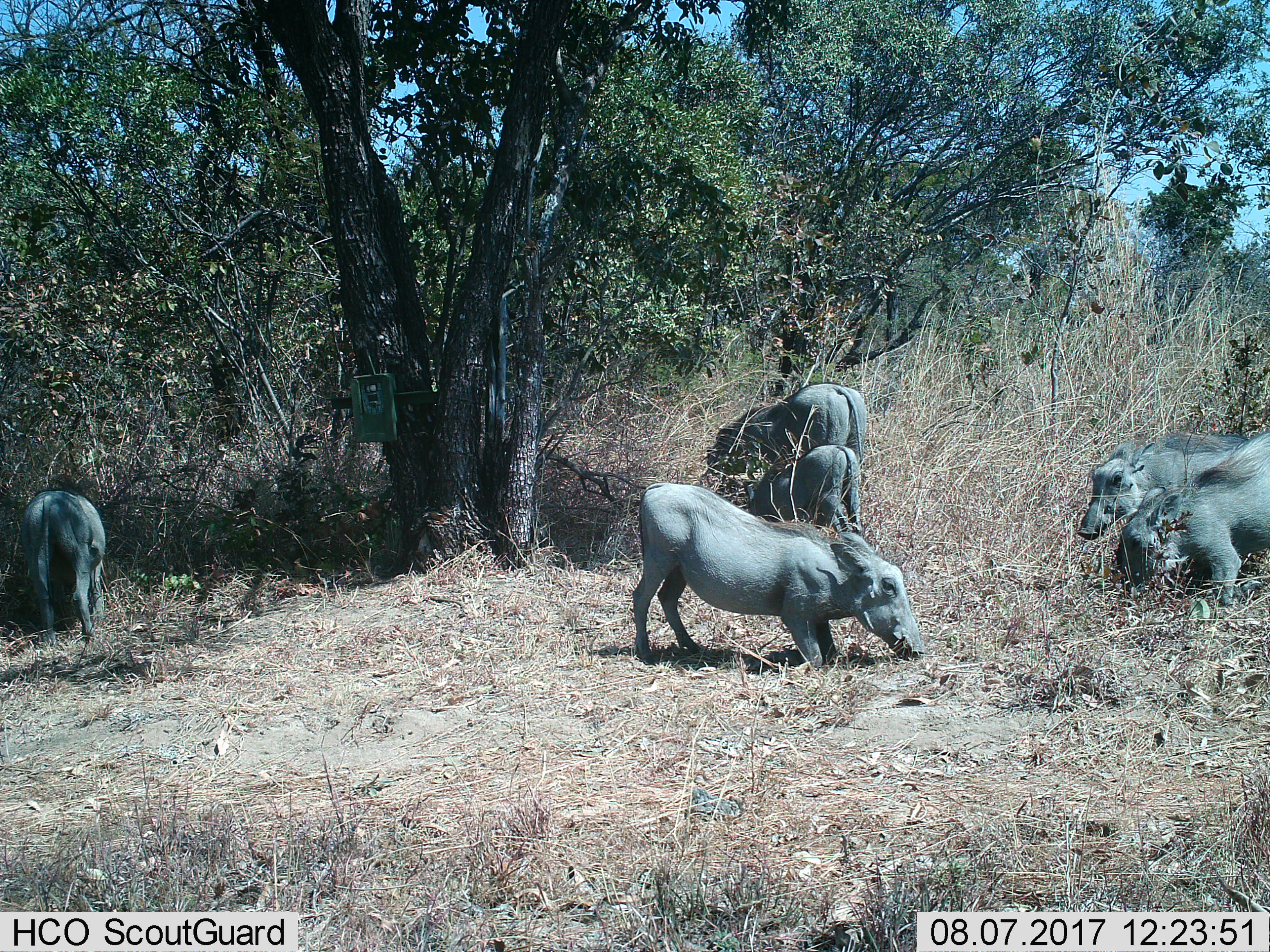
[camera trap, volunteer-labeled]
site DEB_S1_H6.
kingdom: Animalia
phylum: Chordata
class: Mammalia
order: Artiodactyla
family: Suidae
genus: Phacochoerus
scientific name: Phacochoerus africanus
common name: warthog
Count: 6.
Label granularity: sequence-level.